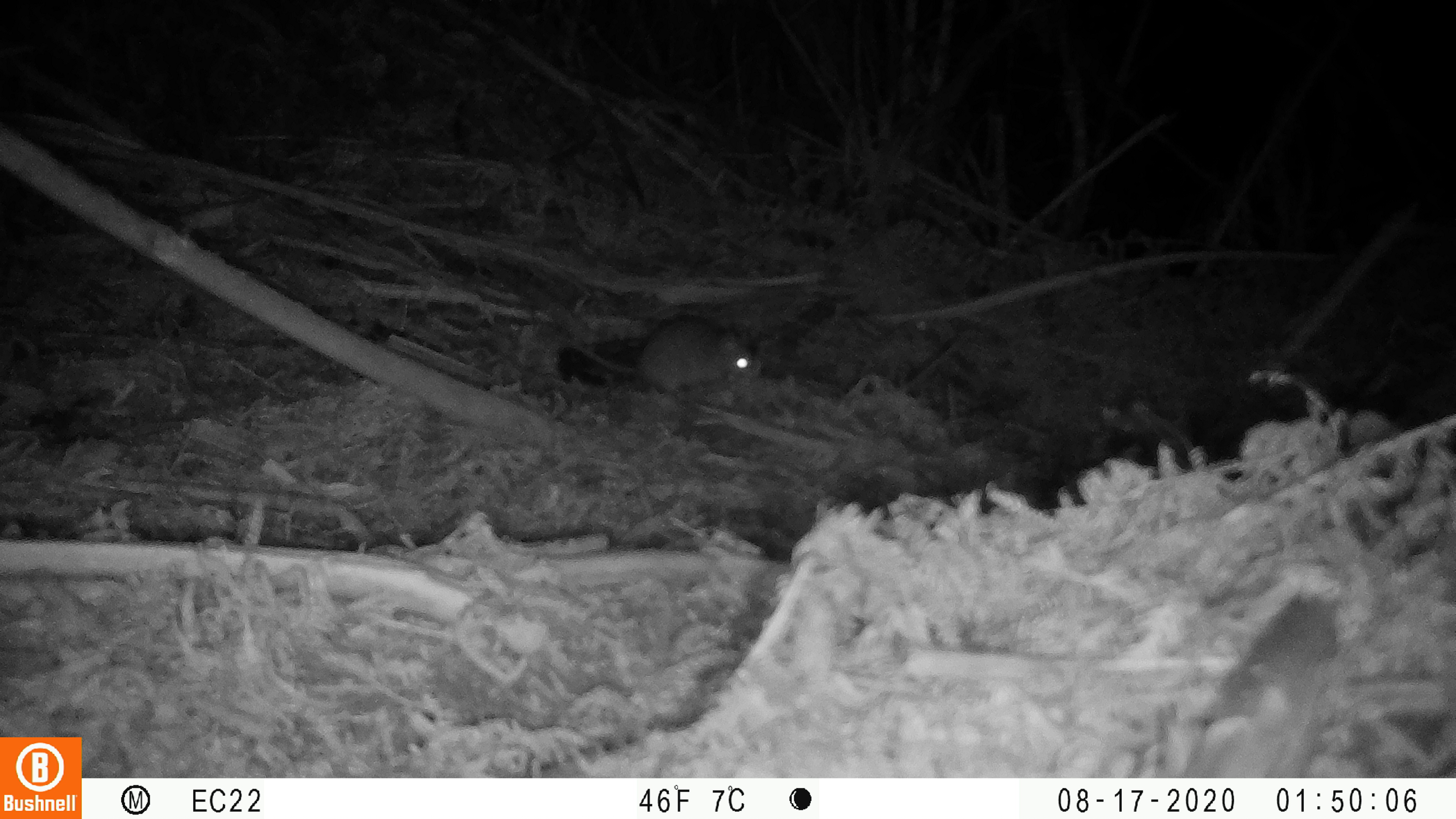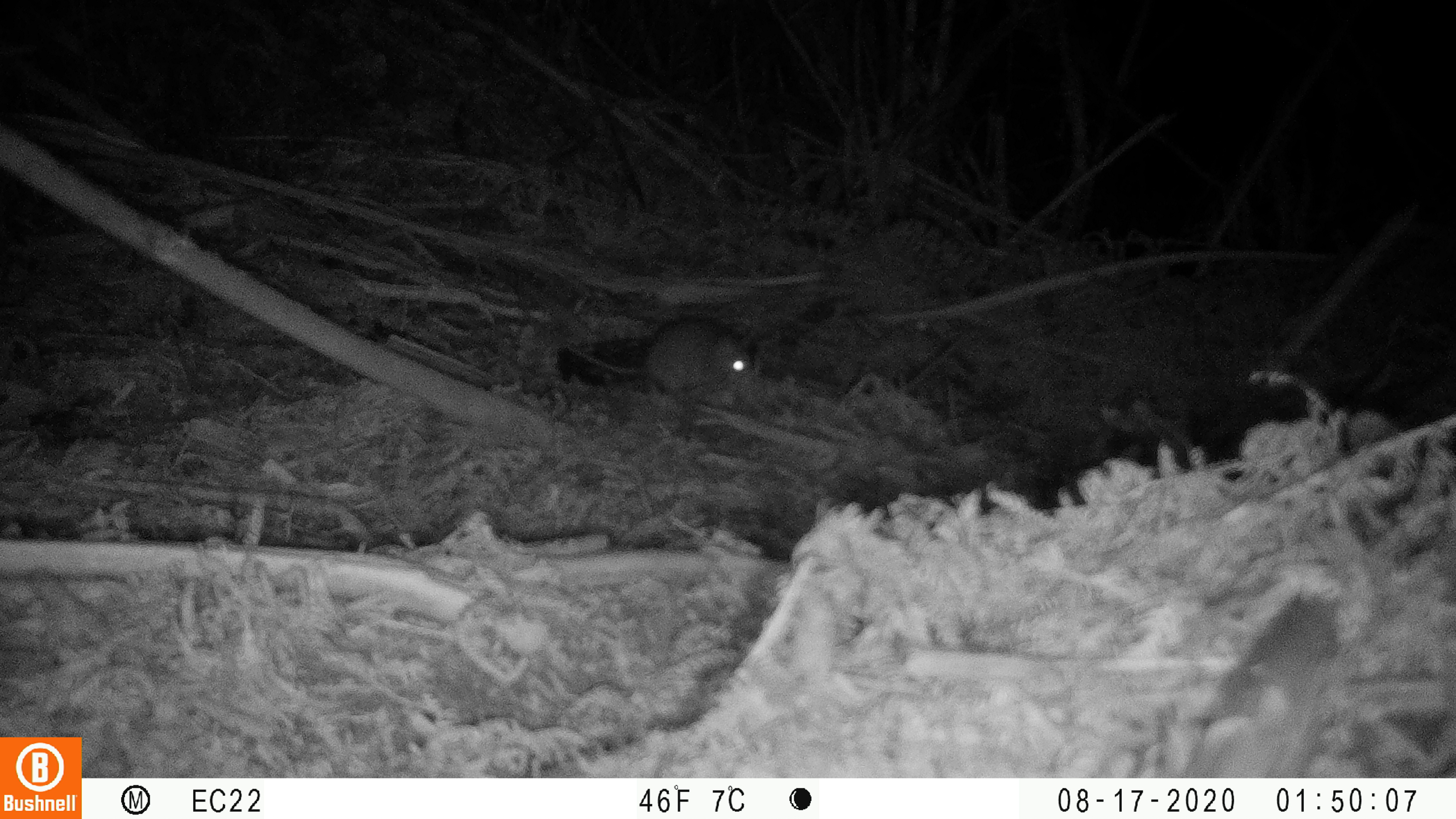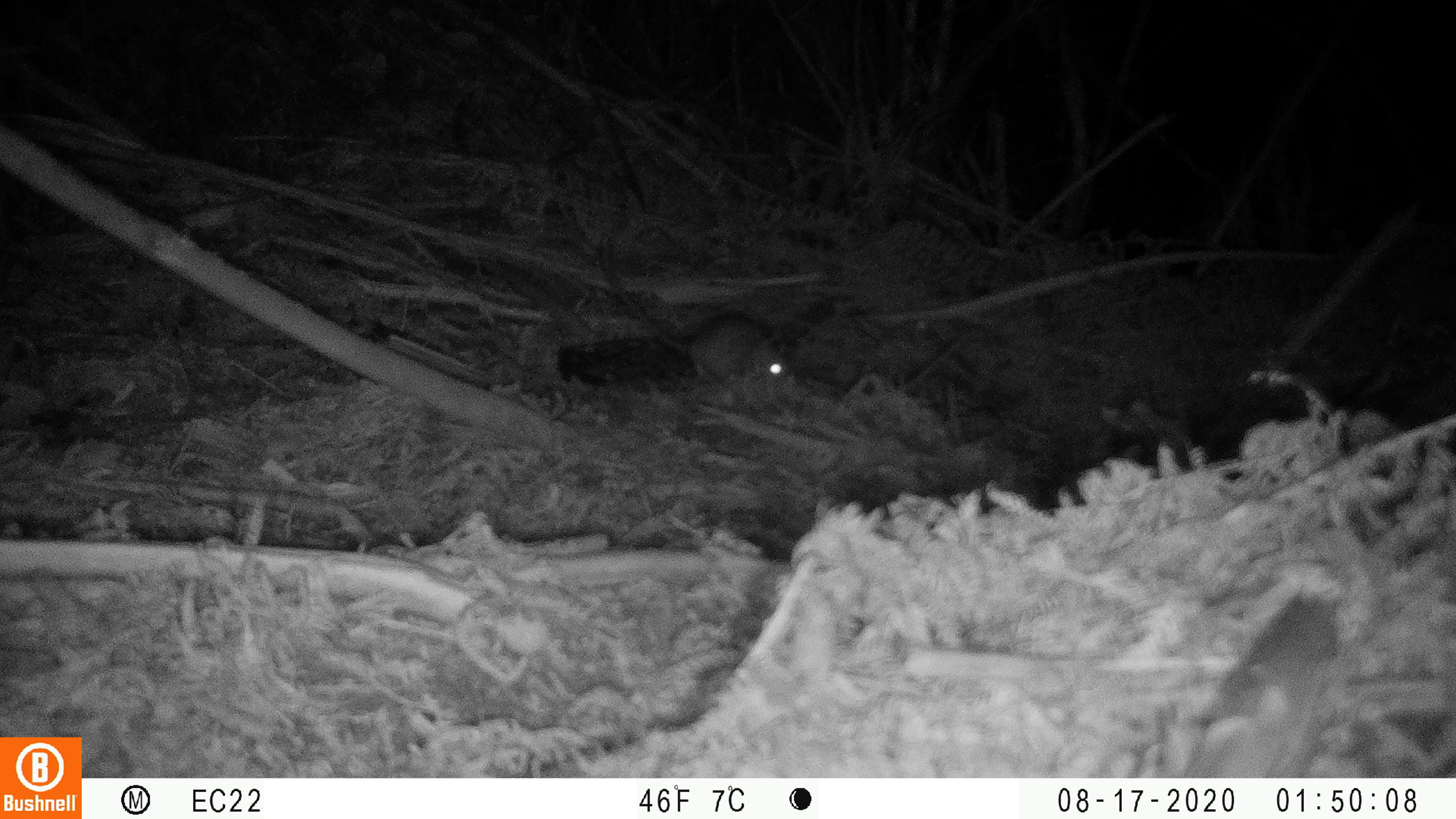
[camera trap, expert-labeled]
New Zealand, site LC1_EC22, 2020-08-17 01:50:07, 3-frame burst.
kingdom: Animalia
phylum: Chordata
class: Mammalia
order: Rodentia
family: Muridae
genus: Rattus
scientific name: Rattus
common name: rat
Rat (Rattus).